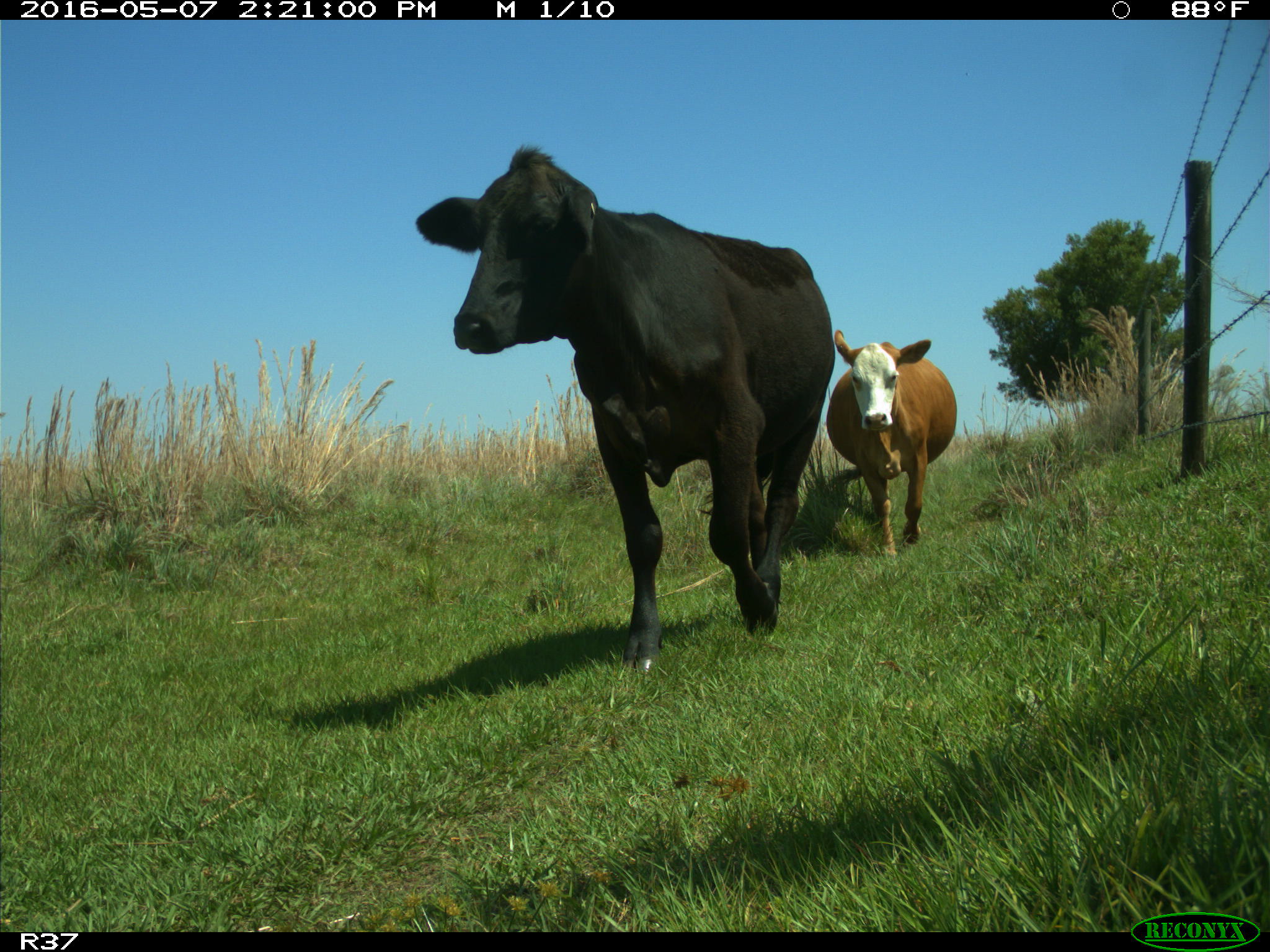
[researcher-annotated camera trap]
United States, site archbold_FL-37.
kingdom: Animalia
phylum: Chordata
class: Mammalia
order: Artiodactyla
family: Bovidae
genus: Bos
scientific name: Bos taurus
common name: domestic cow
Bos taurus (domestic cow).